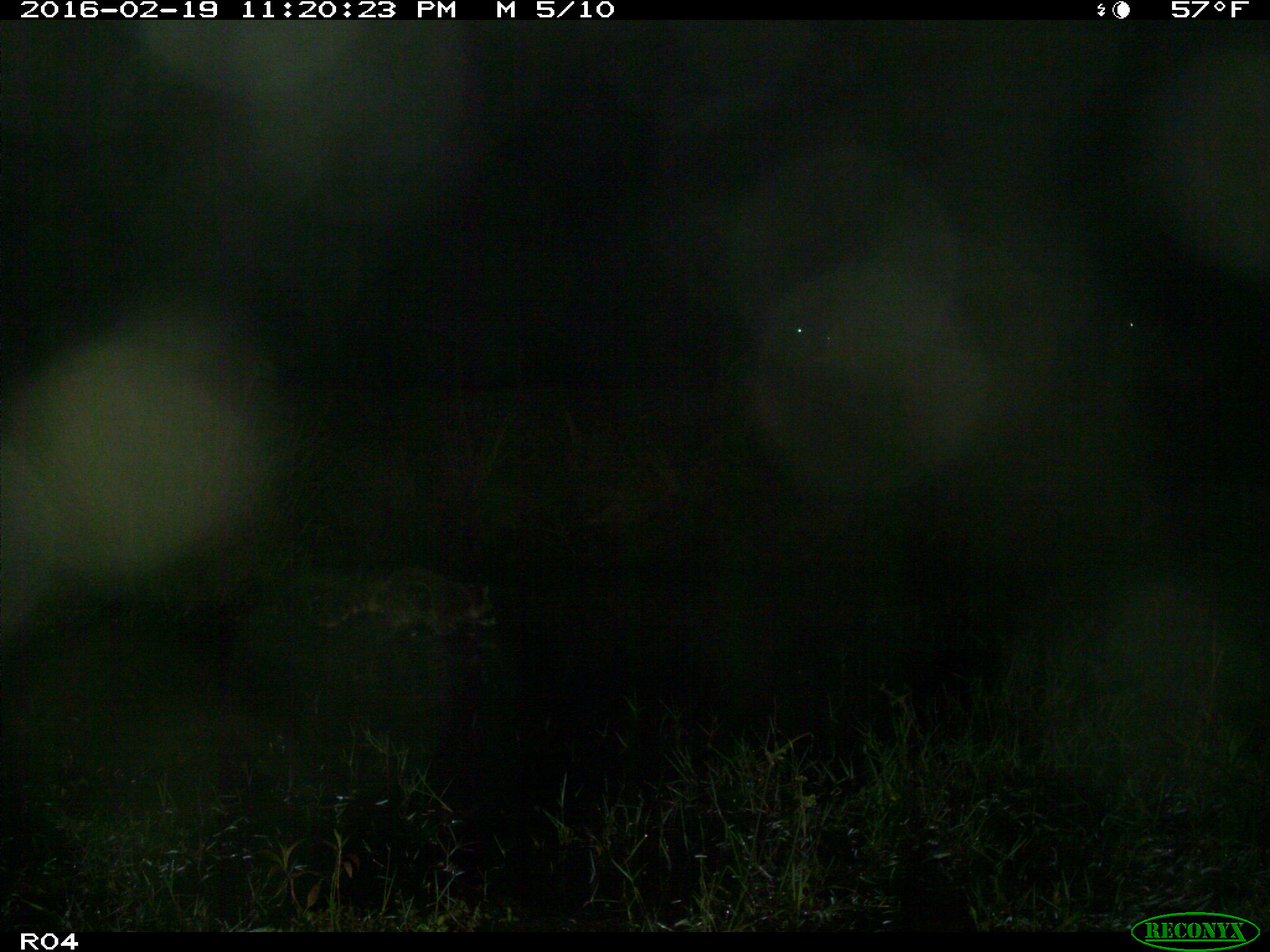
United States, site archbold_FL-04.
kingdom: Animalia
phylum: Chordata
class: Mammalia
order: Artiodactyla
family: Bovidae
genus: Bos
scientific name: Bos taurus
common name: domestic cow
Bos taurus (domestic cow).